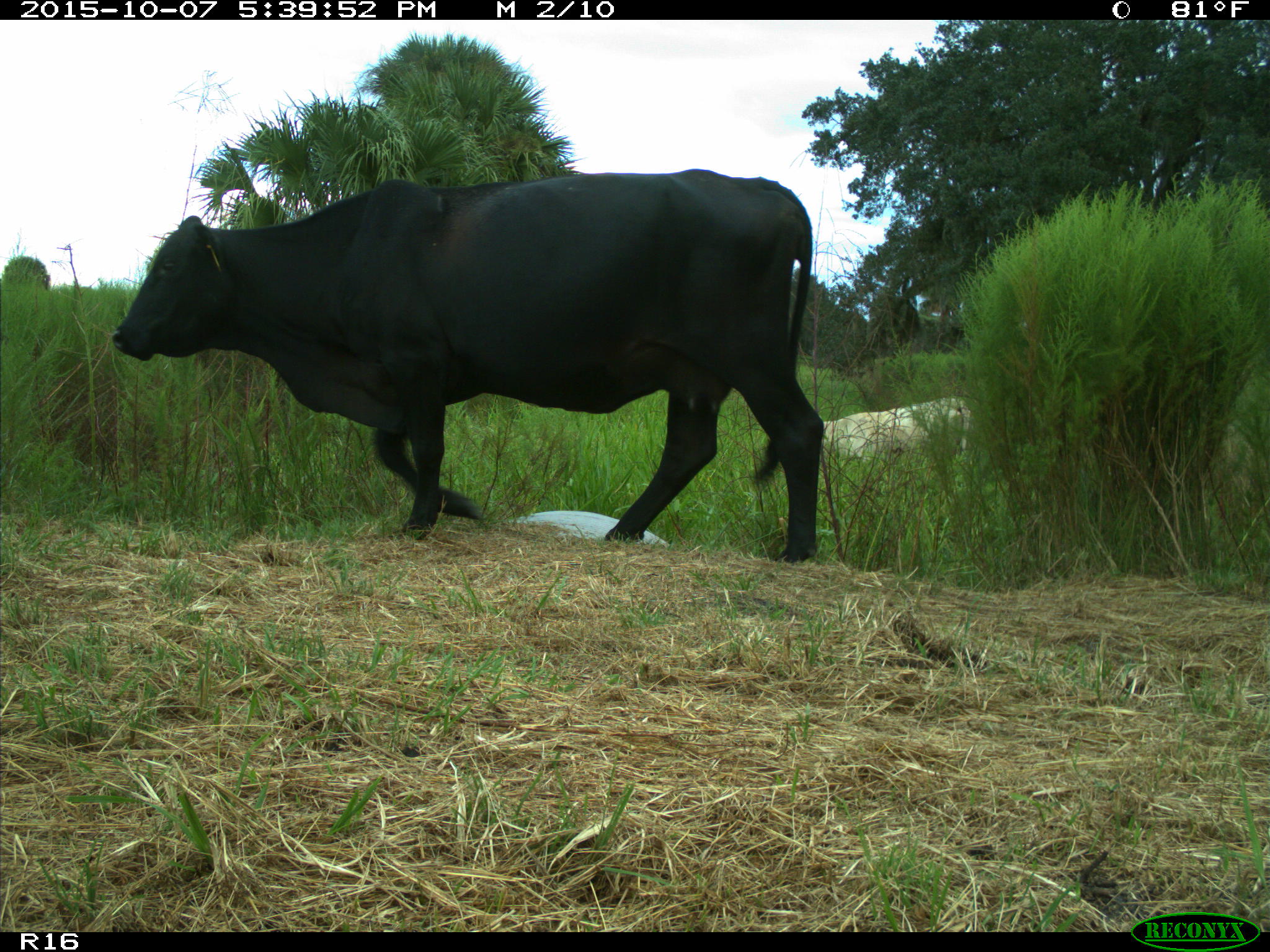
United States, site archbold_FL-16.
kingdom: Animalia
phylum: Chordata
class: Mammalia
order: Artiodactyla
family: Bovidae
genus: Bos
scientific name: Bos taurus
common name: domestic cow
Bos taurus (domestic cow).